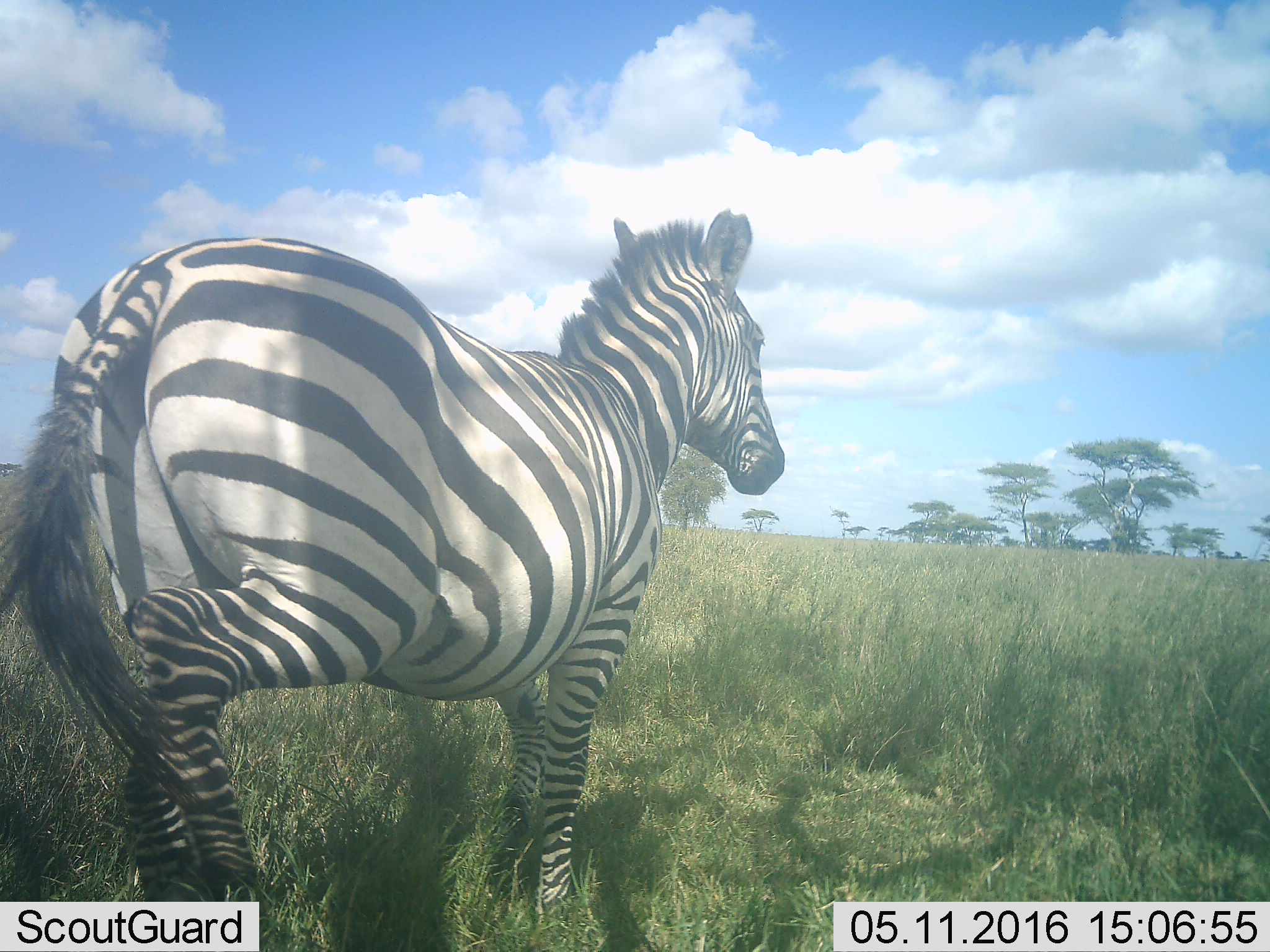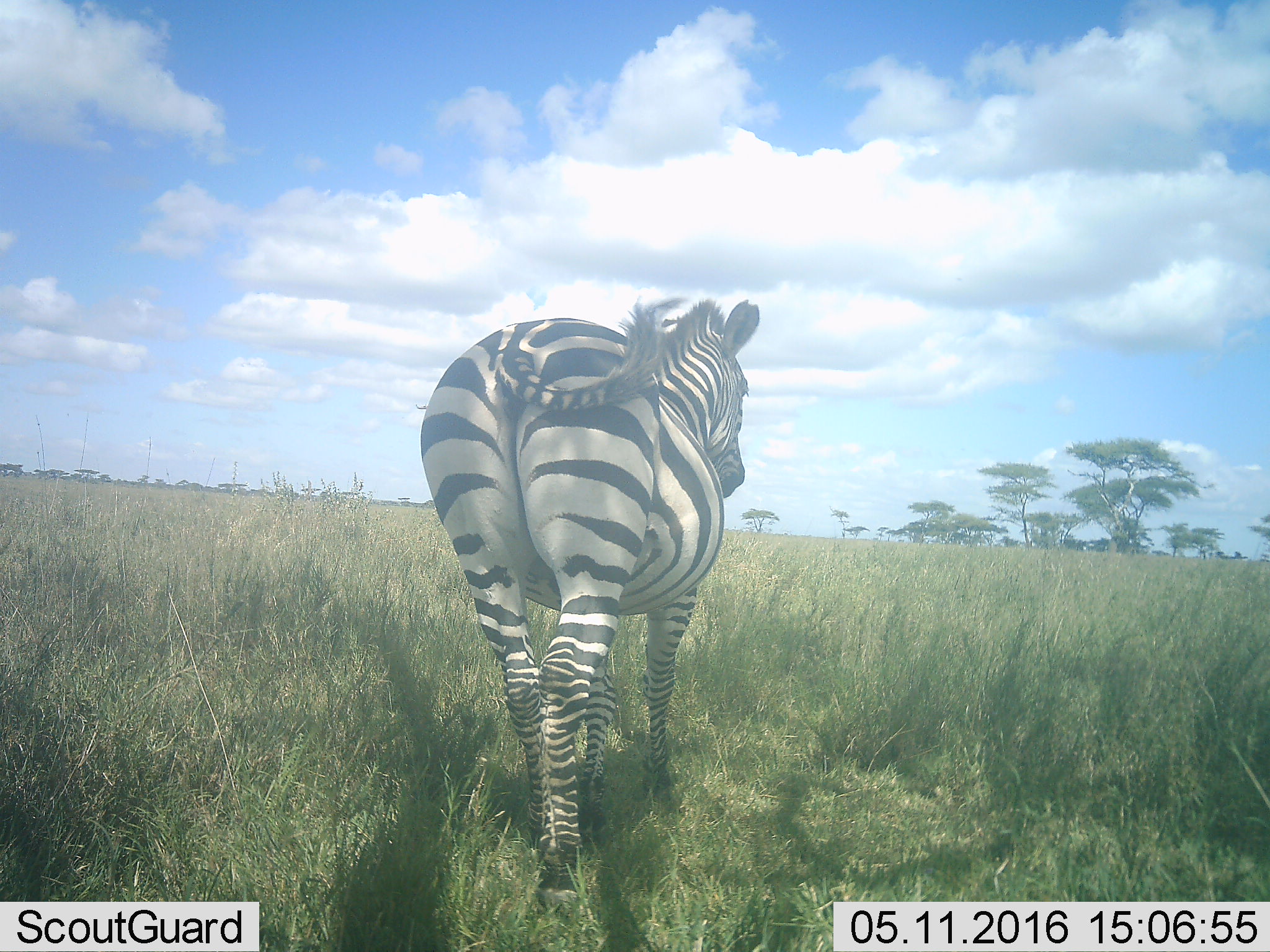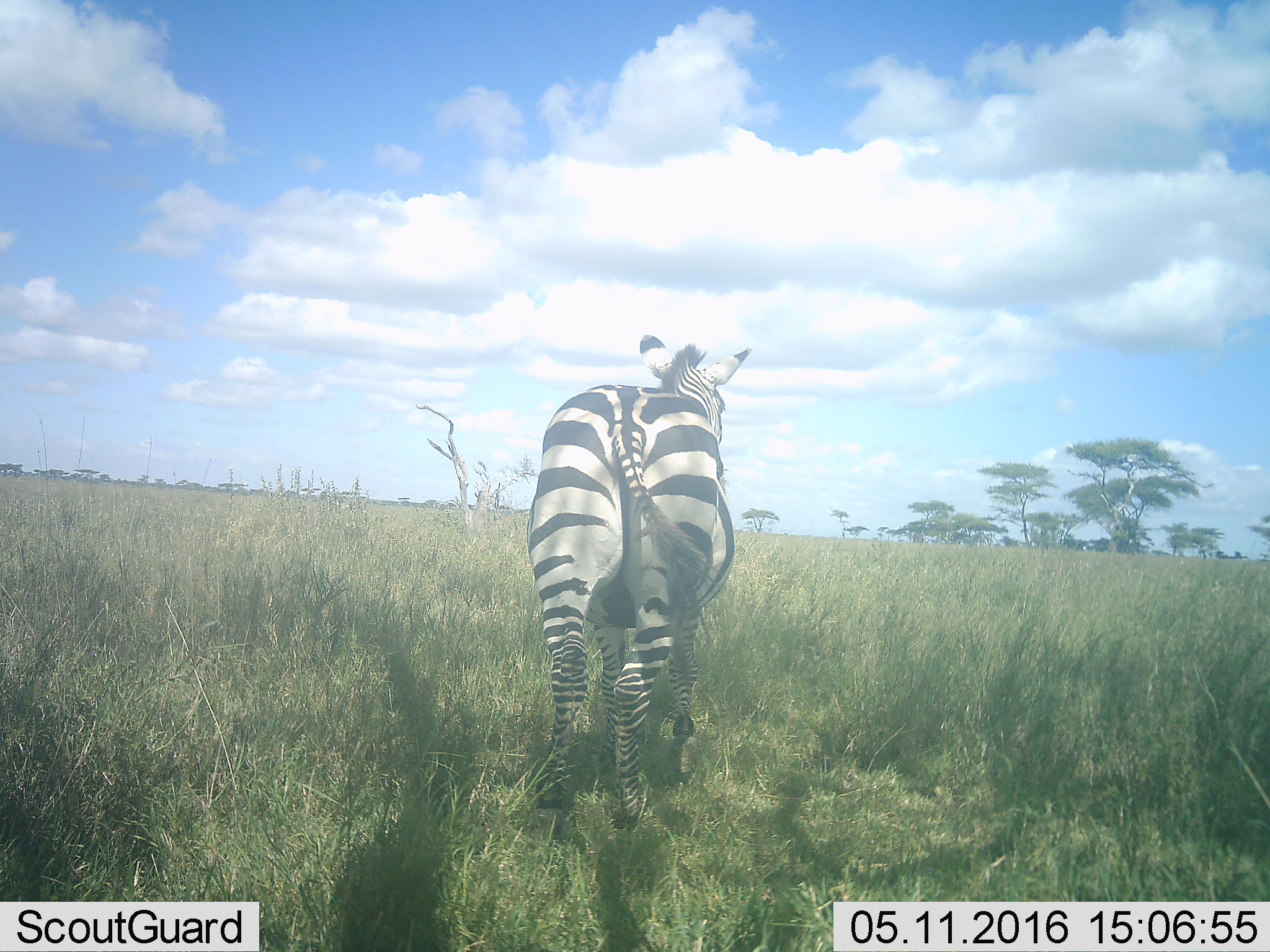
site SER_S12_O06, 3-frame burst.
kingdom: Animalia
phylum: Chordata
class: Mammalia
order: Perissodactyla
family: Equidae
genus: Equus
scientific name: Equus quagga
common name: plains zebra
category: zebraplains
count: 1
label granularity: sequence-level